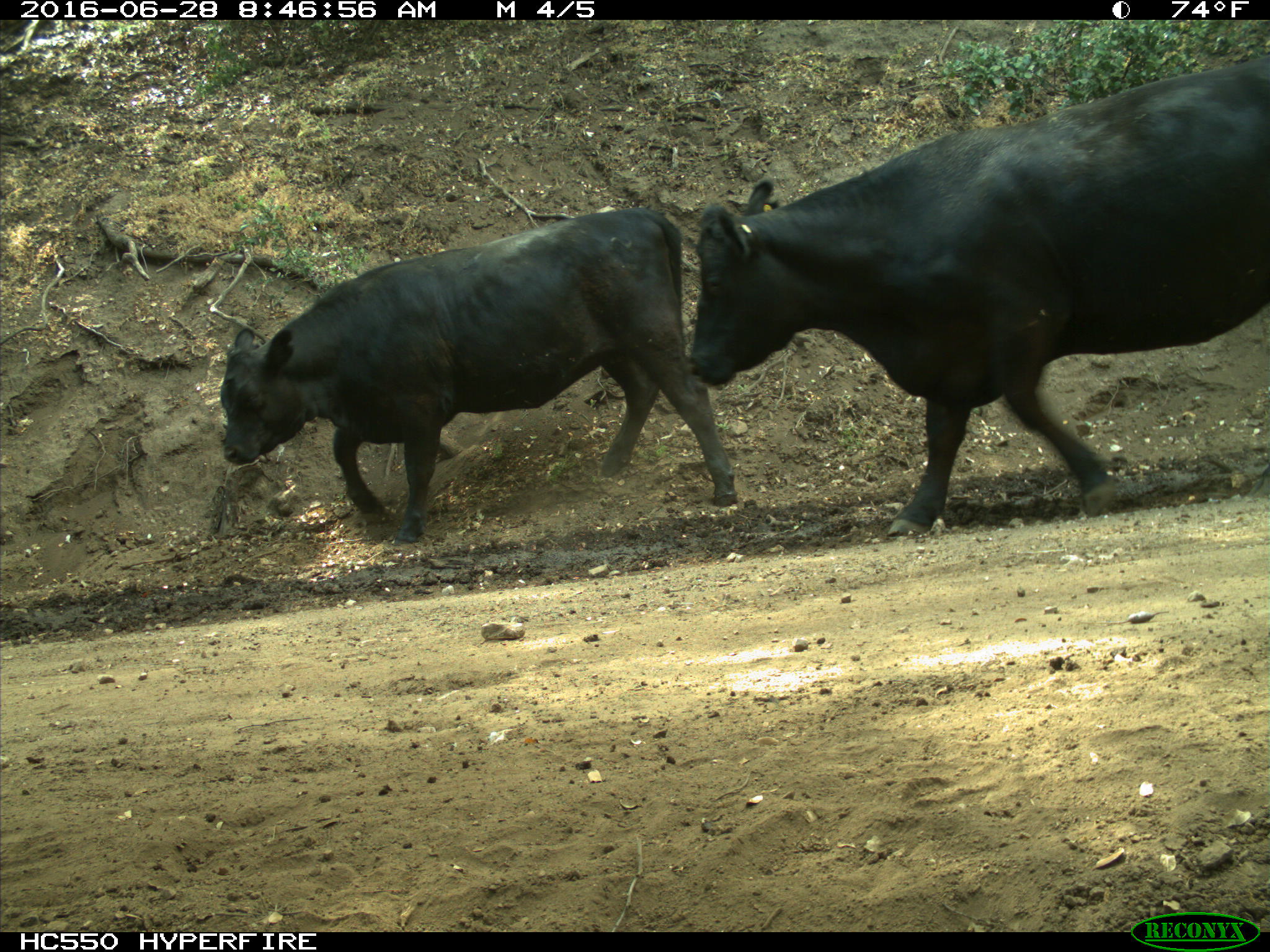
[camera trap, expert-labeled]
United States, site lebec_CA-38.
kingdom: Animalia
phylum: Chordata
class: Mammalia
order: Artiodactyla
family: Bovidae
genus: Bos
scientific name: Bos taurus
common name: domestic cow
Bos taurus (domestic cow).